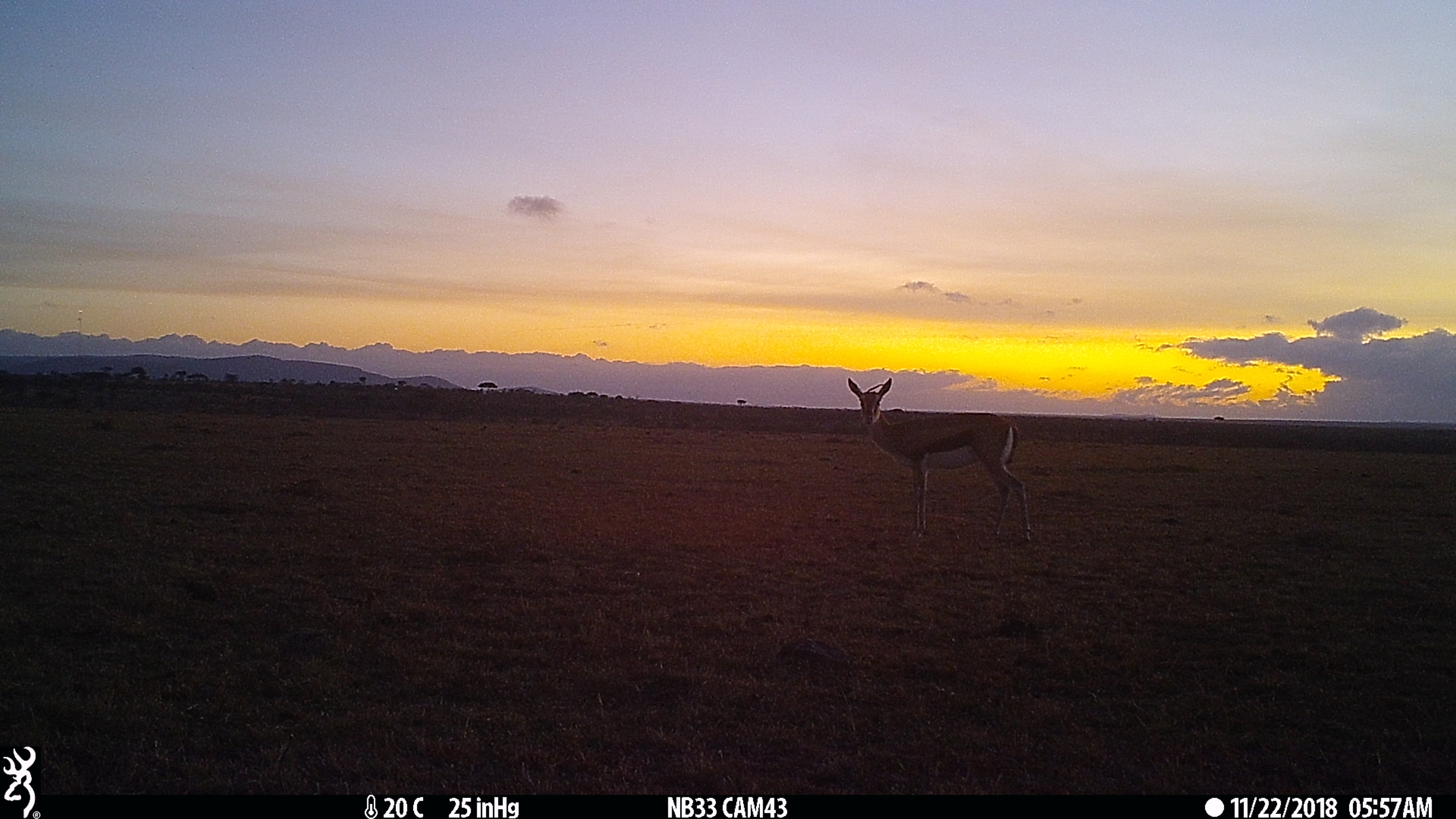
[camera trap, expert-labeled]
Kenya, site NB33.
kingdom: Animalia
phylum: Chordata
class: Mammalia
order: Artiodactyla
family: Bovidae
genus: Eudorcas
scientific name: Eudorcas thomsonii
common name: thomon's gazelle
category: gazelle thomsons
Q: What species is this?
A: Gazelle thomsons (thomon's gazelle) (Eudorcas thomsonii).